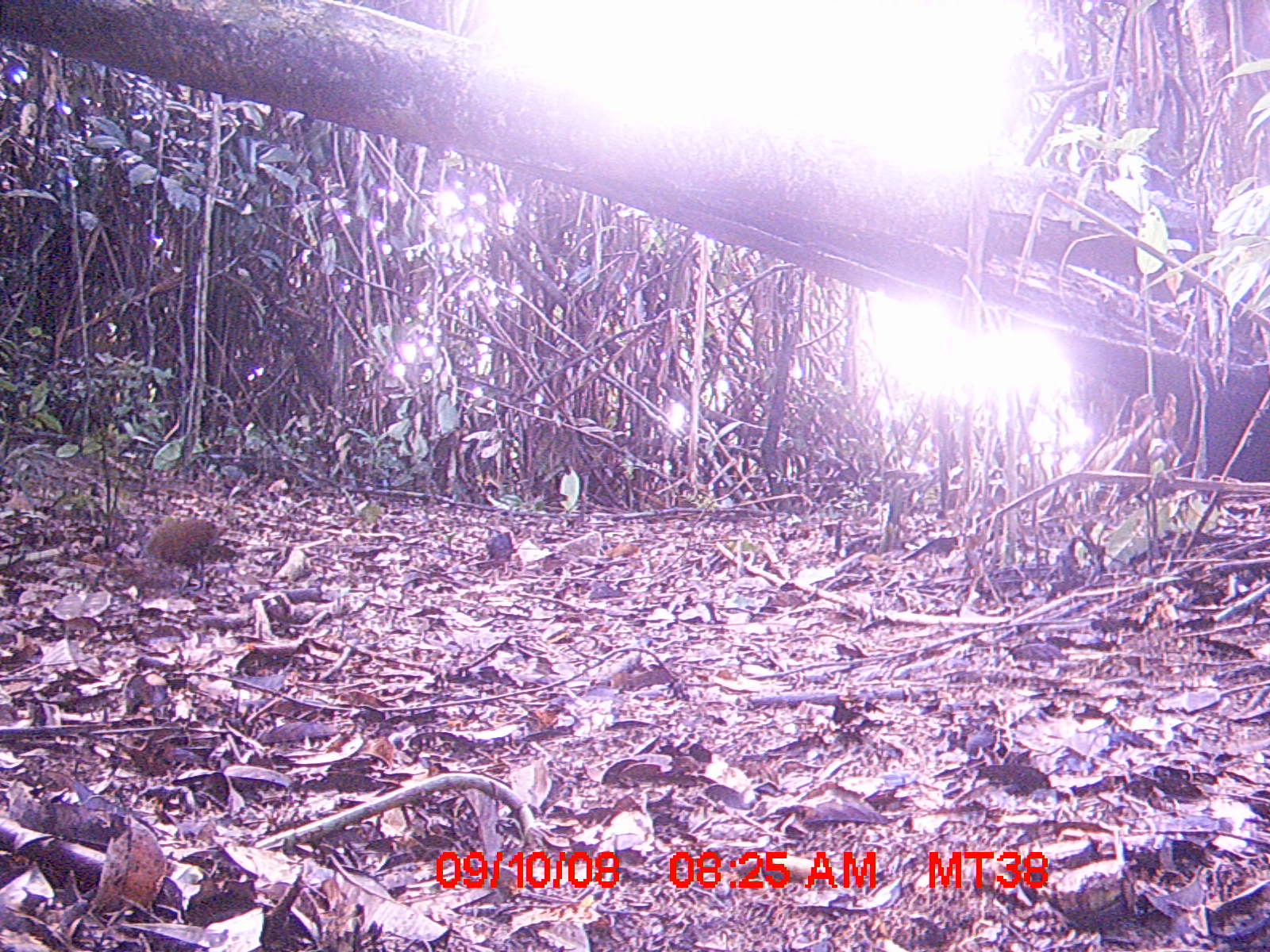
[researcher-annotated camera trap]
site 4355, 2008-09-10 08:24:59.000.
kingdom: Animalia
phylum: Chordata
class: Aves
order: Cuculiformes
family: Cuculidae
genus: Coua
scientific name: Coua serriana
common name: red-breasted coua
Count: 1.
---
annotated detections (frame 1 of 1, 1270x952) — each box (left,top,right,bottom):
coua serriana: (135,520,229,590)